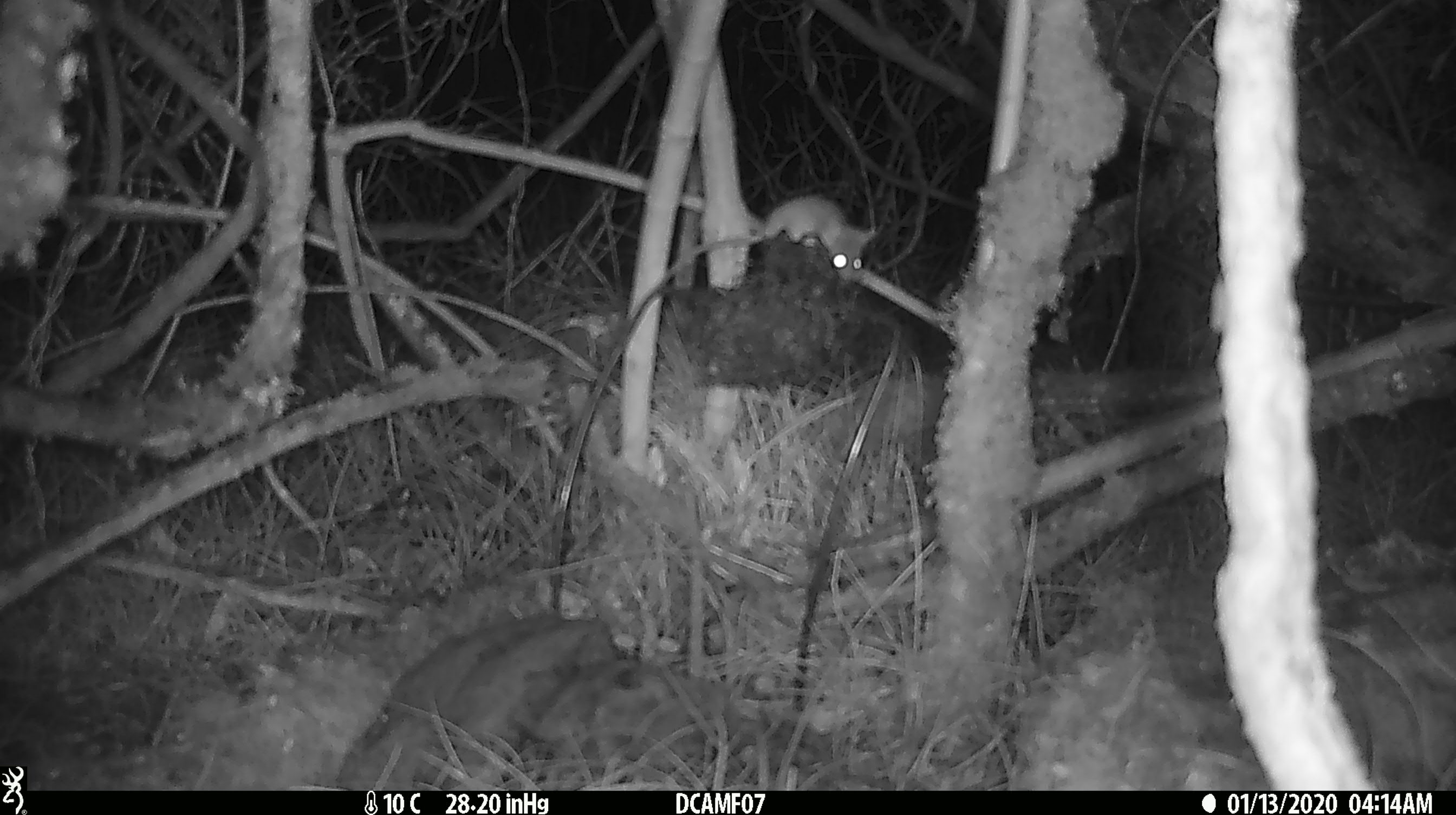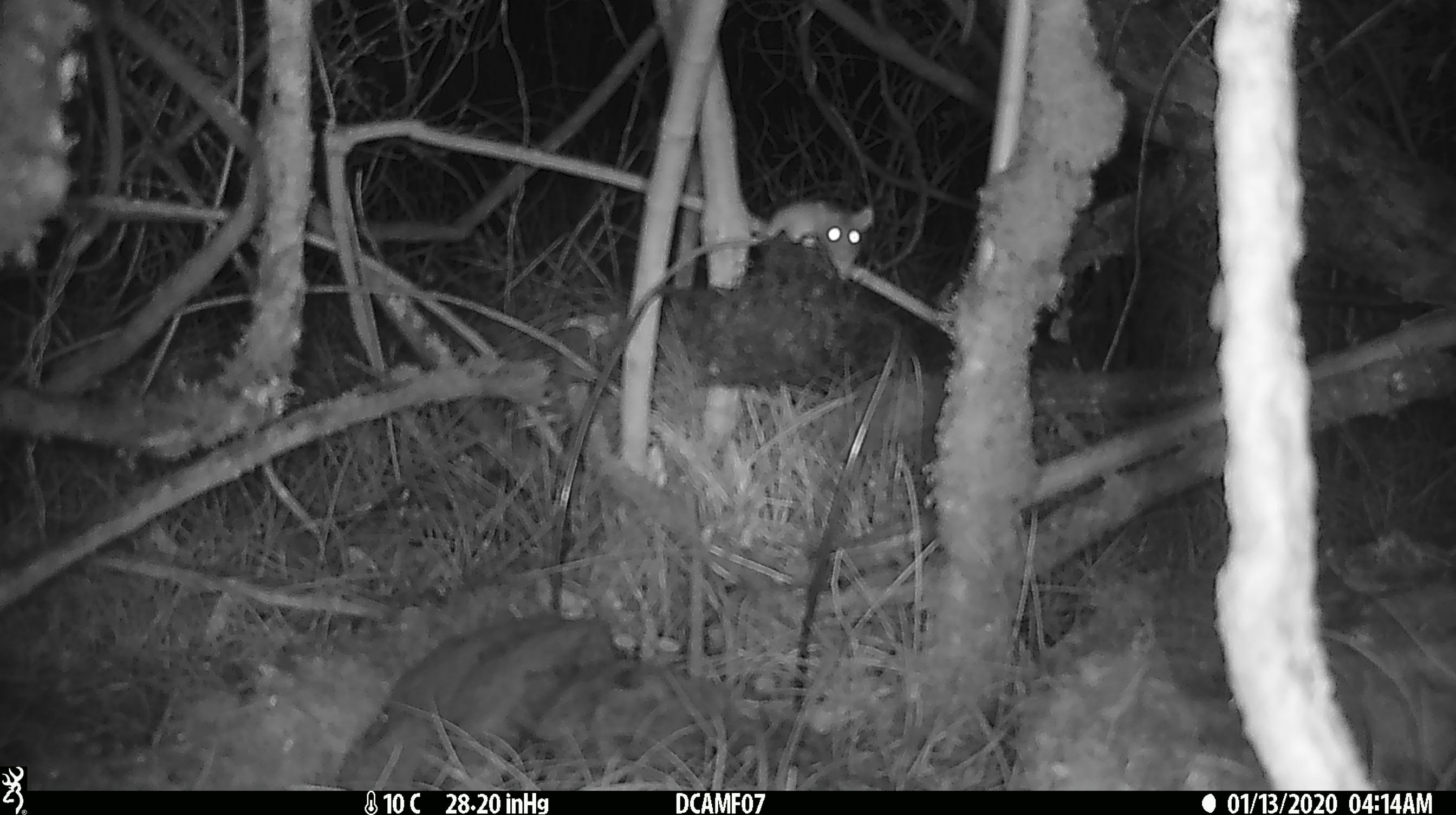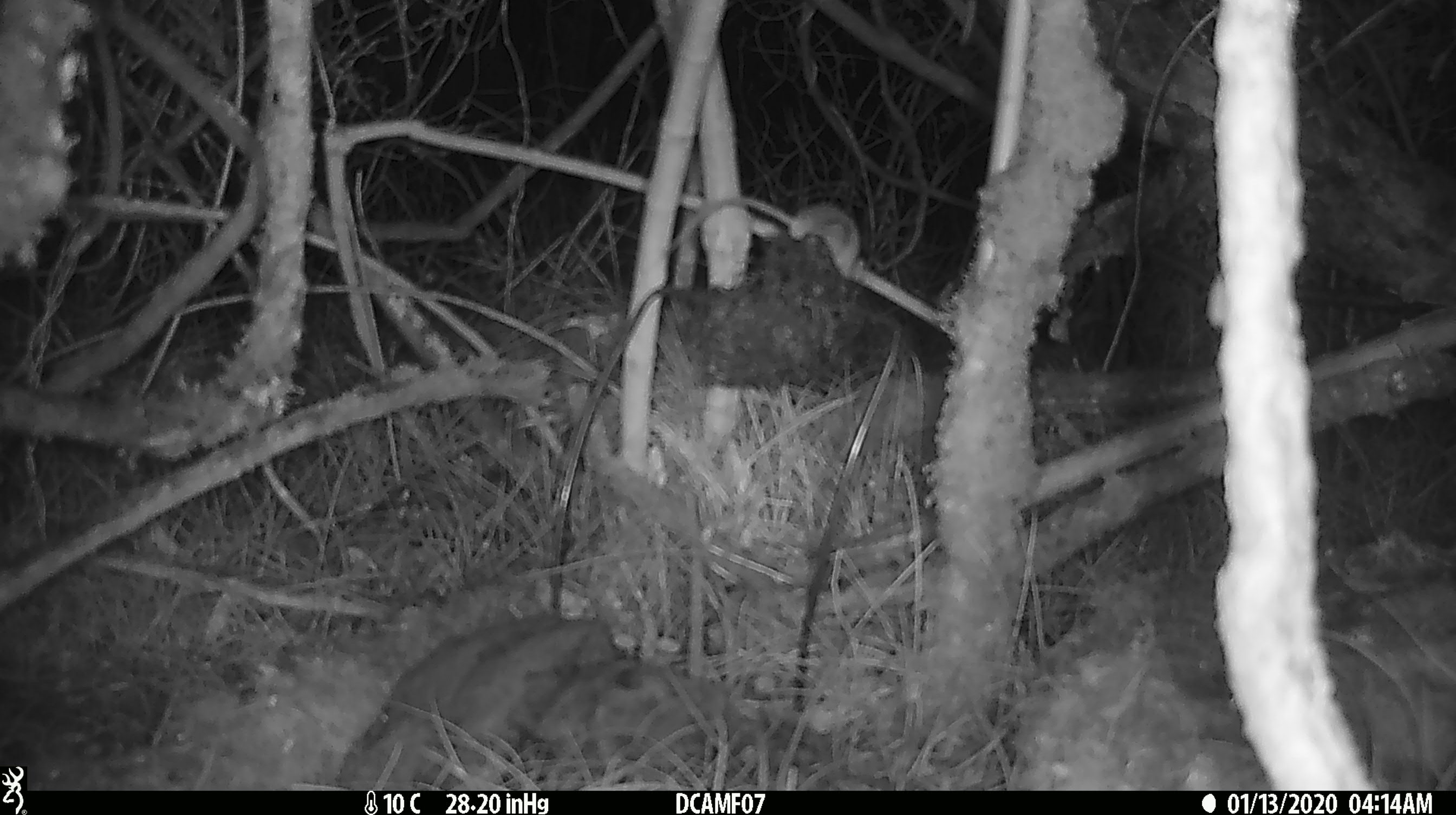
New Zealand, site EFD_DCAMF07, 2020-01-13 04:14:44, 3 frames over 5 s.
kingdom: Animalia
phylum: Chordata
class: Mammalia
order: Rodentia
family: Muridae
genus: Mus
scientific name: Mus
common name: mouse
Mouse (Mus).